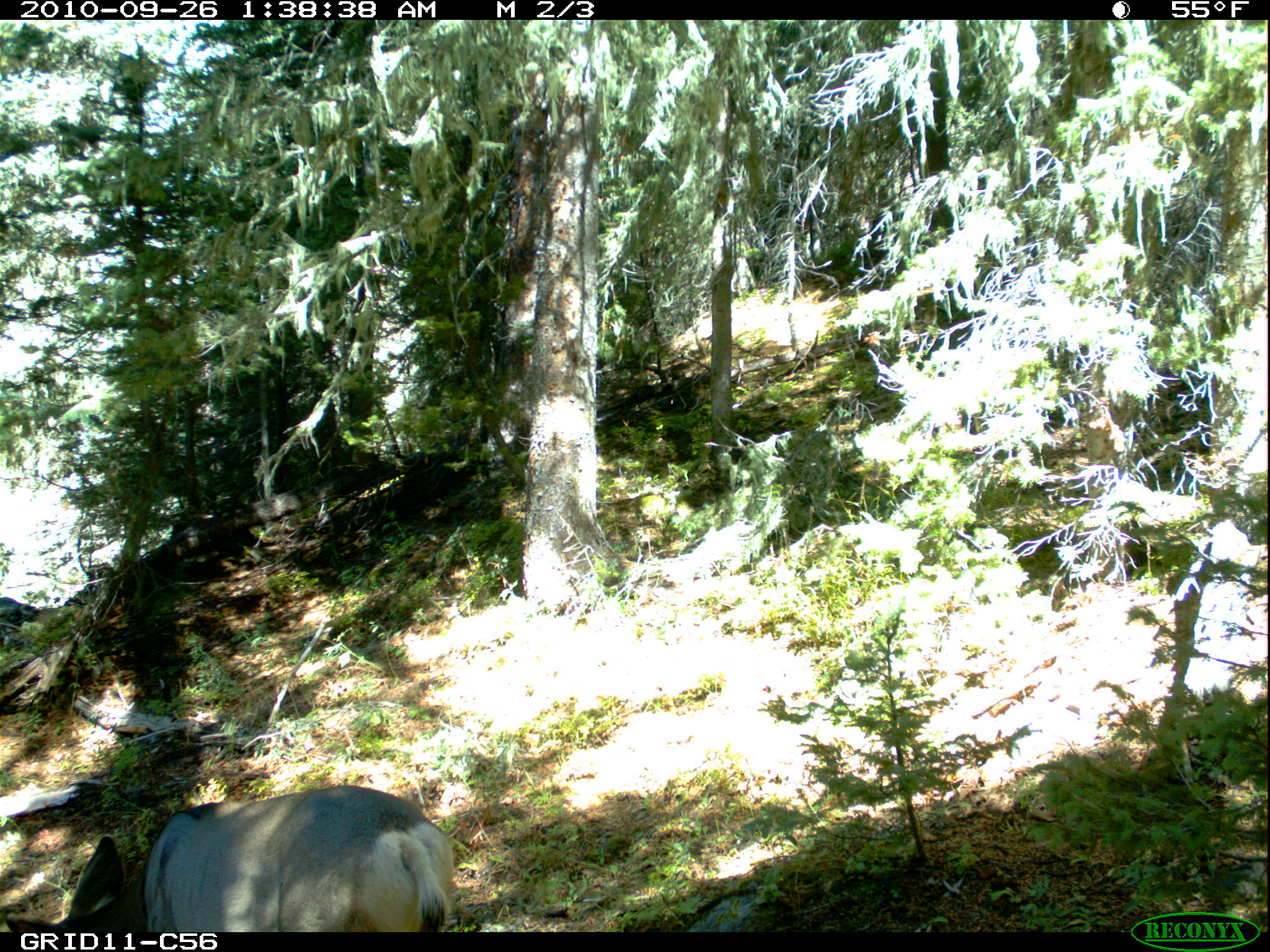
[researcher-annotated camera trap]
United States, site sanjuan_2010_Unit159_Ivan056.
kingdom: Animalia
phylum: Chordata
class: Mammalia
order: Artiodactyla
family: Cervidae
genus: Odocoileus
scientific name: Odocoileus hemionus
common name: mule deer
Odocoileus hemionus (mule deer).